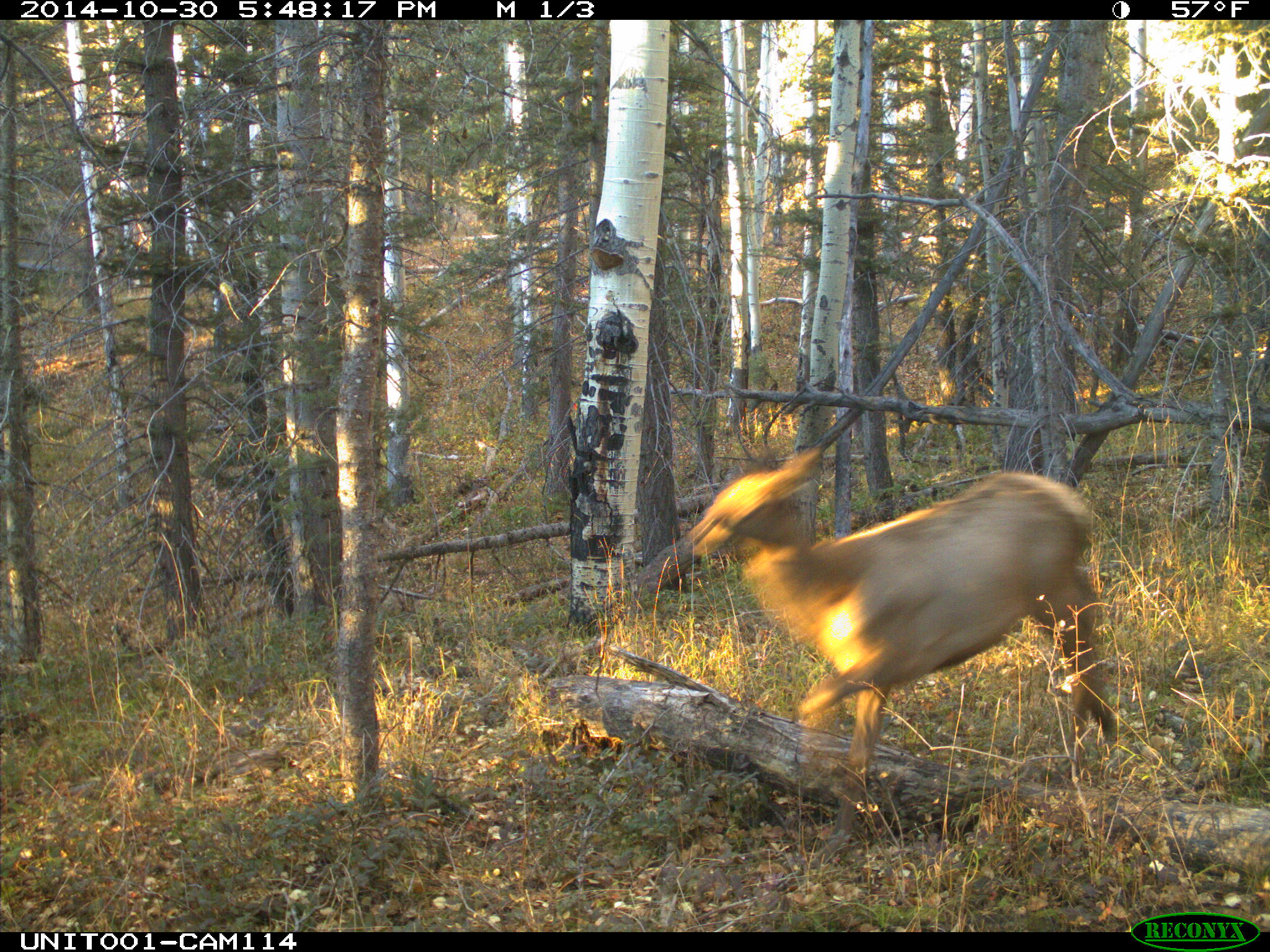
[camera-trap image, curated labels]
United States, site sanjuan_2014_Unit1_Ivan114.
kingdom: Animalia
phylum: Chordata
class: Mammalia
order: Artiodactyla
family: Cervidae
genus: Cervus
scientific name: Cervus elaphus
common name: red deer